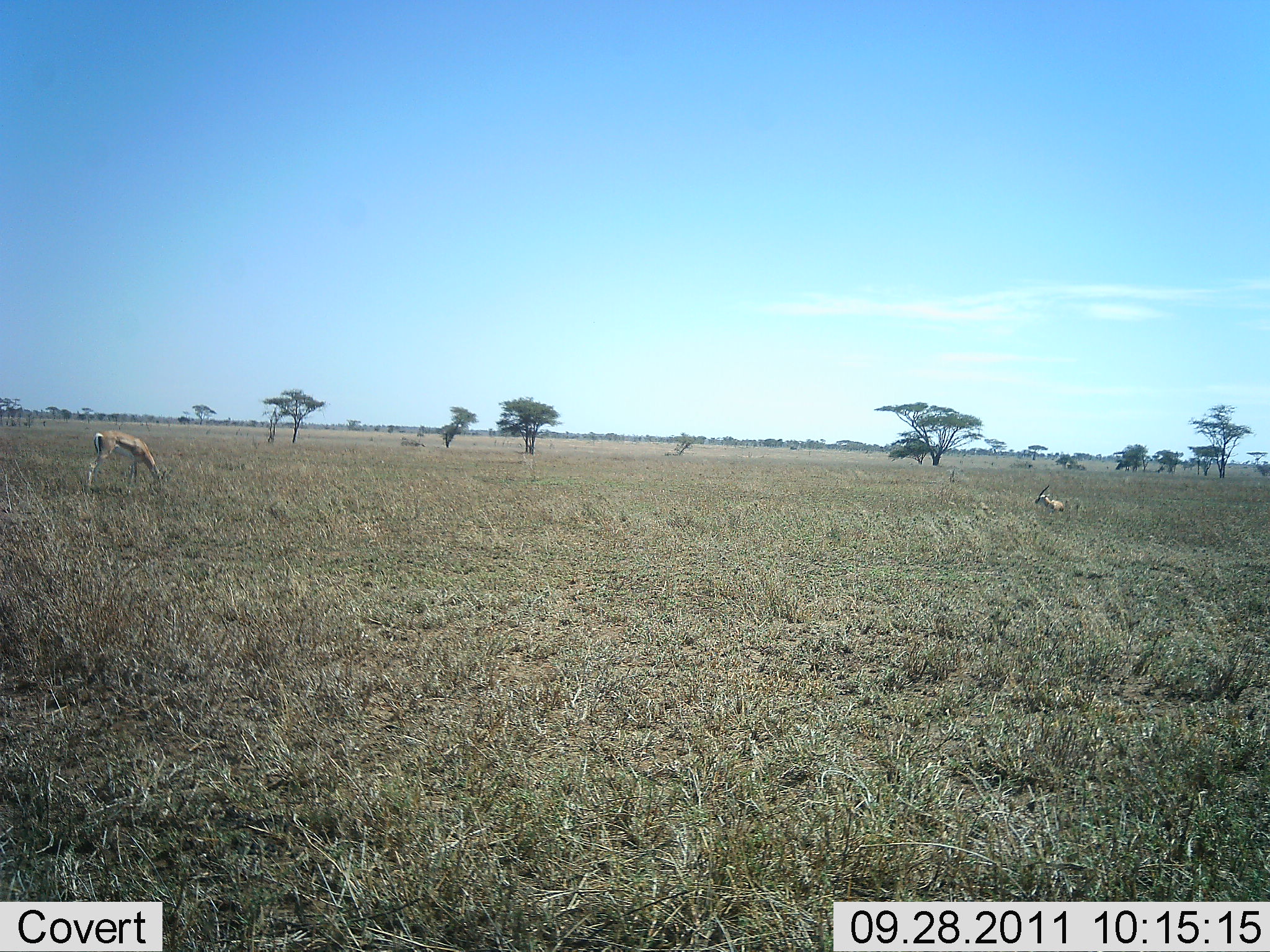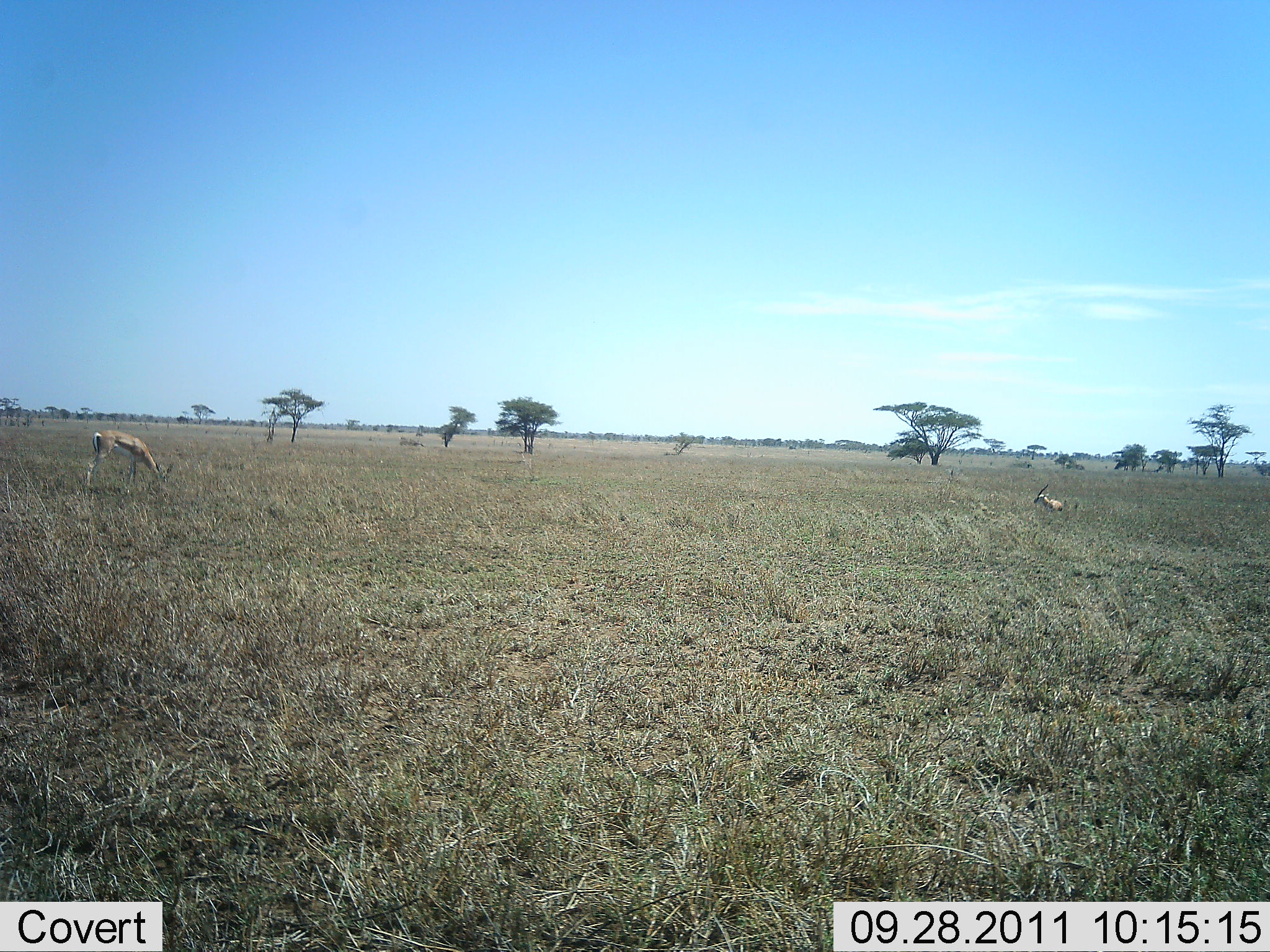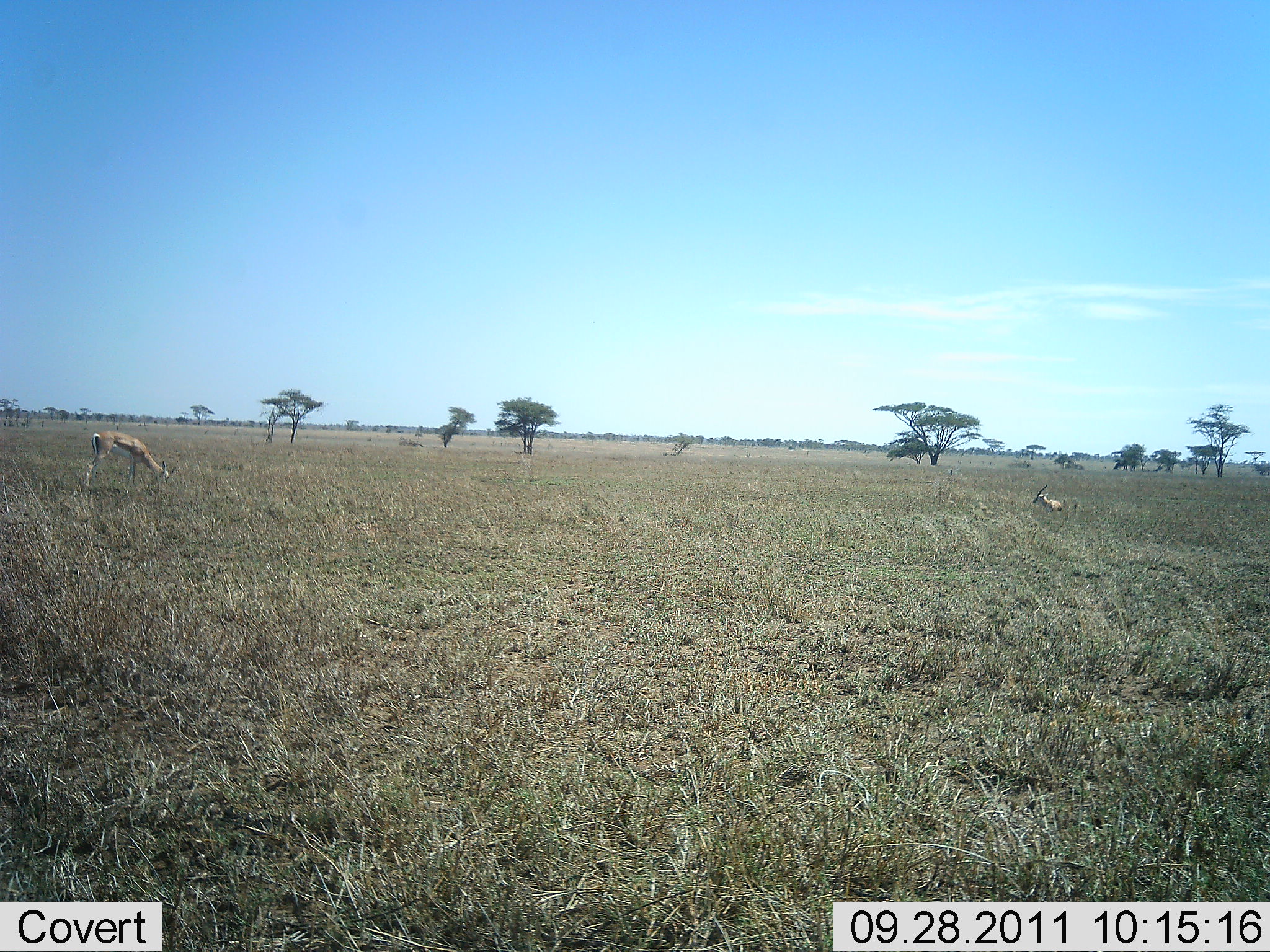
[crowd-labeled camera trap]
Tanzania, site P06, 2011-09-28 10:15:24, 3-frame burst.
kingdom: Animalia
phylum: Chordata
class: Mammalia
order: Artiodactyla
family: Bovidae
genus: Eudorcas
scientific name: Eudorcas thomsonii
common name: thomson's gazelle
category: gazellethomsons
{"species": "gazellethomsons (thomson's gazelle) (Eudorcas thomsonii)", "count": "2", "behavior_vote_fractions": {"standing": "9%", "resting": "73%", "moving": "0%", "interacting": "0%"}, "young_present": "0%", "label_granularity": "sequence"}